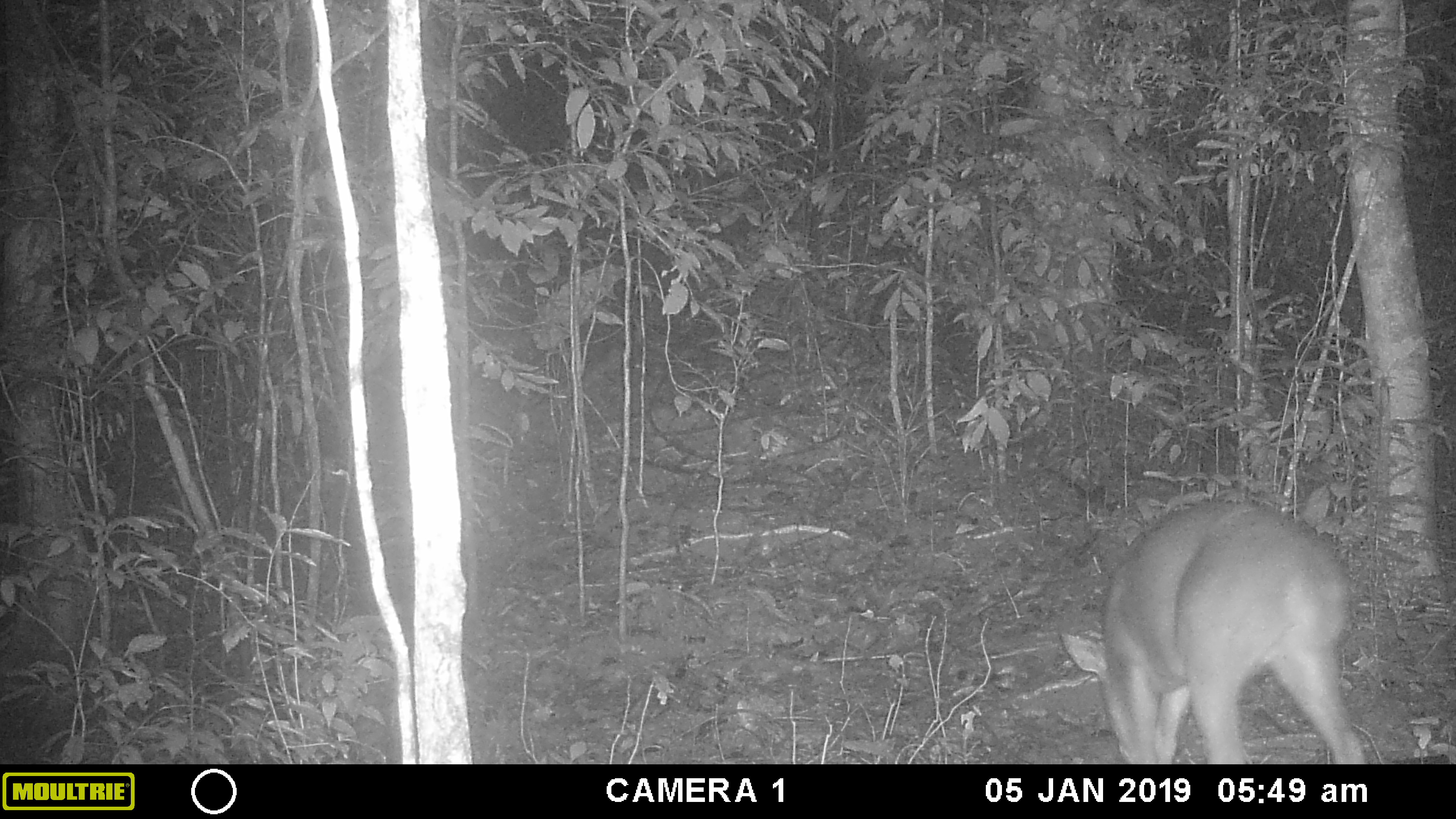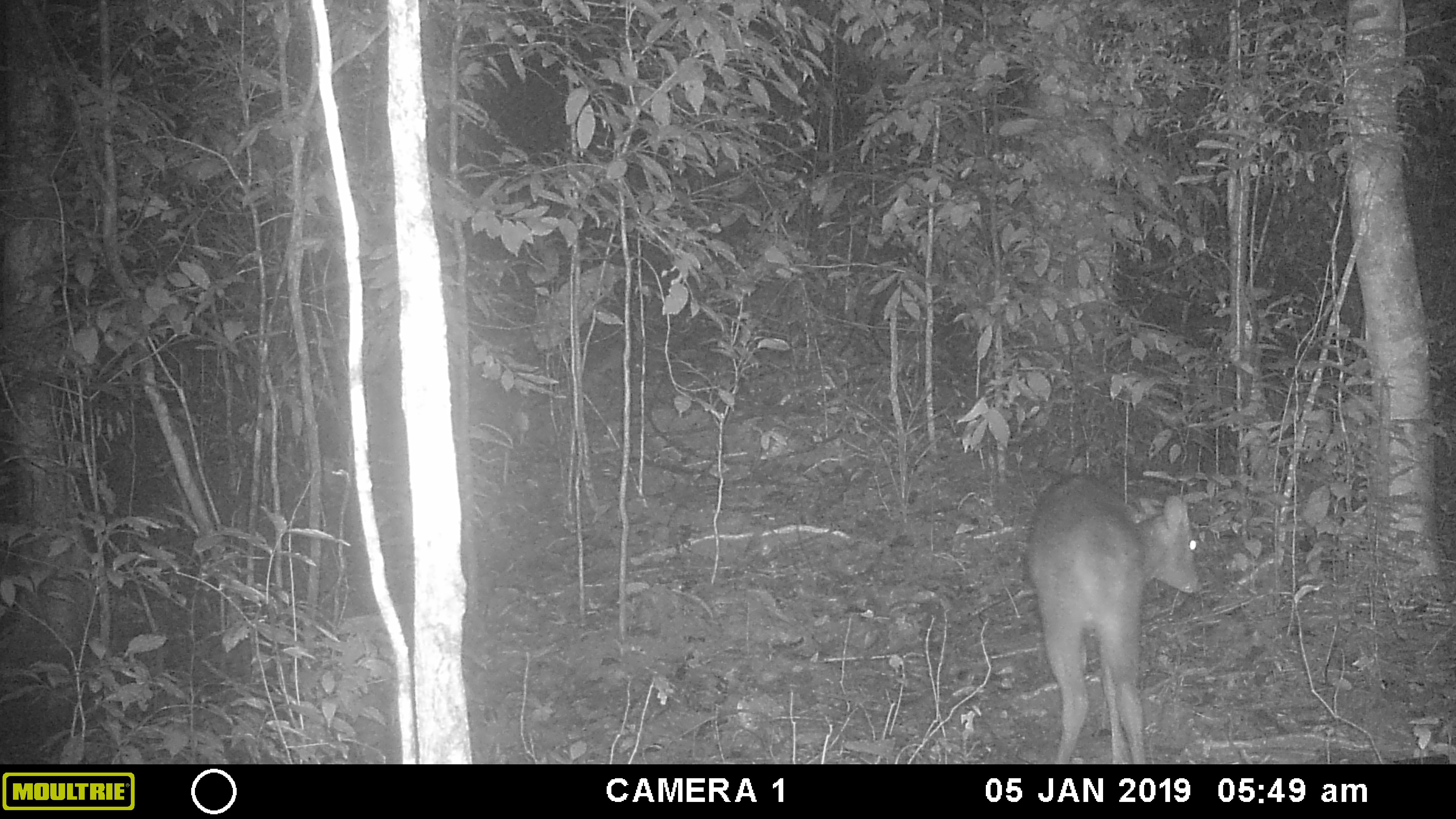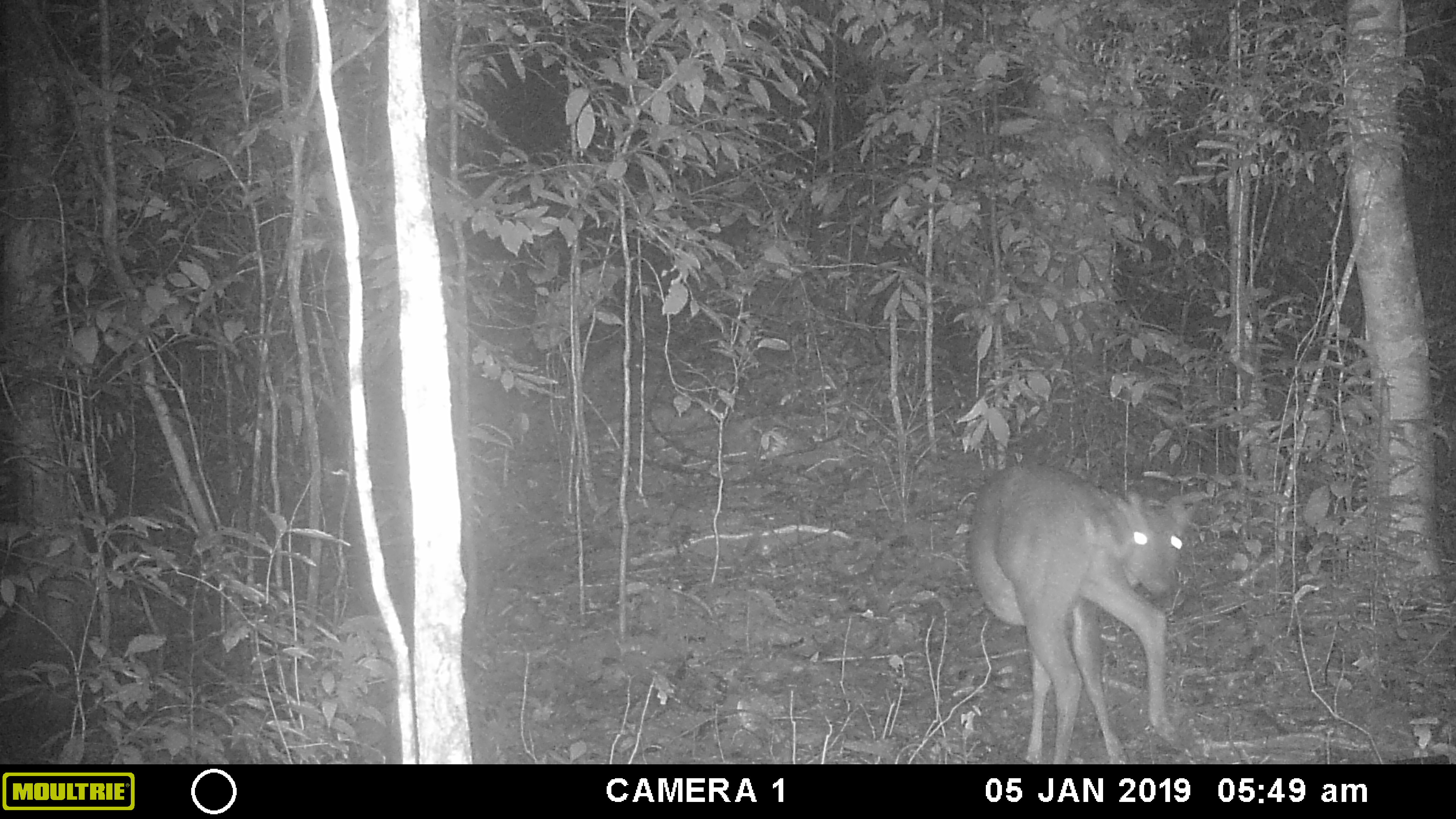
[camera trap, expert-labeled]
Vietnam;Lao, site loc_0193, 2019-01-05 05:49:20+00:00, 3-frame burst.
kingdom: Animalia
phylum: Chordata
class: Mammalia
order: Artiodactyla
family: Cervidae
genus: Muntiacus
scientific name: Muntiacus vuquangensis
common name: large-antlered muntjac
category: large antlered muntjac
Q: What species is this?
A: Large antlered muntjac (large-antlered muntjac) (Muntiacus vuquangensis).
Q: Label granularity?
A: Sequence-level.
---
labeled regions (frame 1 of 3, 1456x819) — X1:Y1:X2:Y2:
large antlered muntjac: 1060:498:1367:764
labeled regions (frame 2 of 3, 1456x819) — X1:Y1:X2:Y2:
large antlered muntjac: 1022:471:1203:764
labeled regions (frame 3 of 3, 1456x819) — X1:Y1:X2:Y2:
large antlered muntjac: 966:460:1200:764